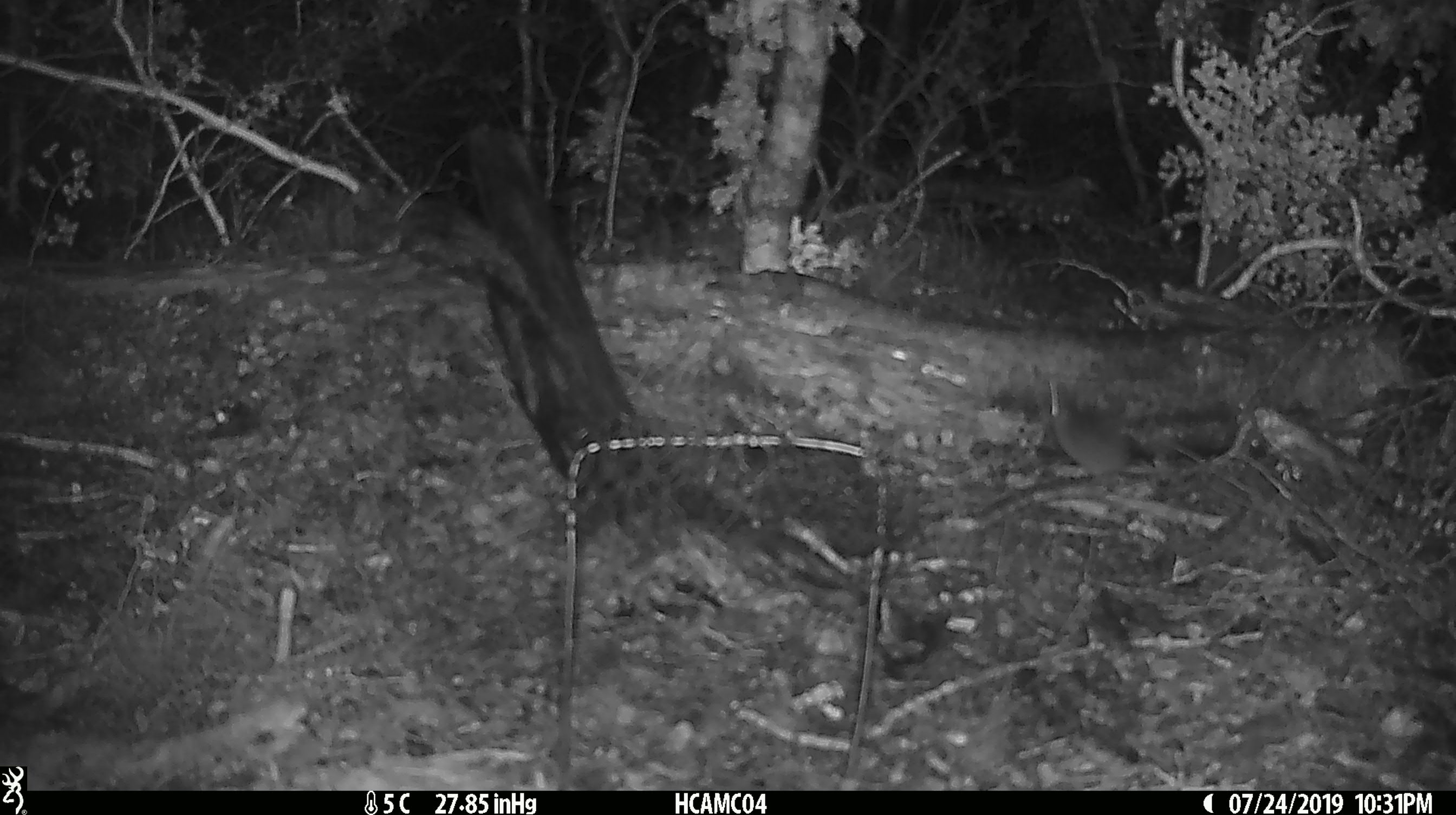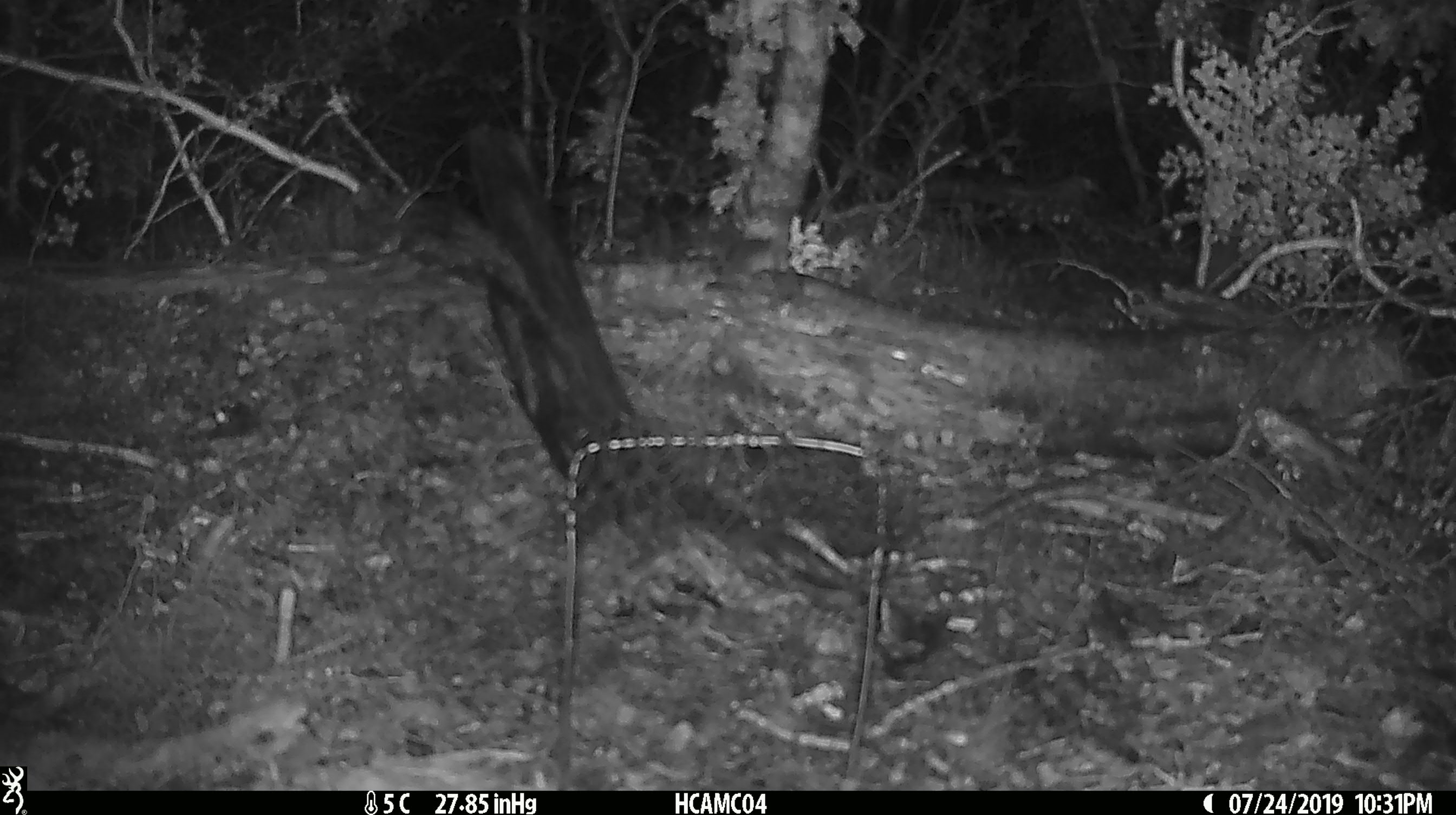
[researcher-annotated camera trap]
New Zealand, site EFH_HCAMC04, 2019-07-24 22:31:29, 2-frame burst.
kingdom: Animalia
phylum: Chordata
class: Mammalia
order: Rodentia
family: Muridae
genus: Mus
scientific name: Mus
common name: mouse